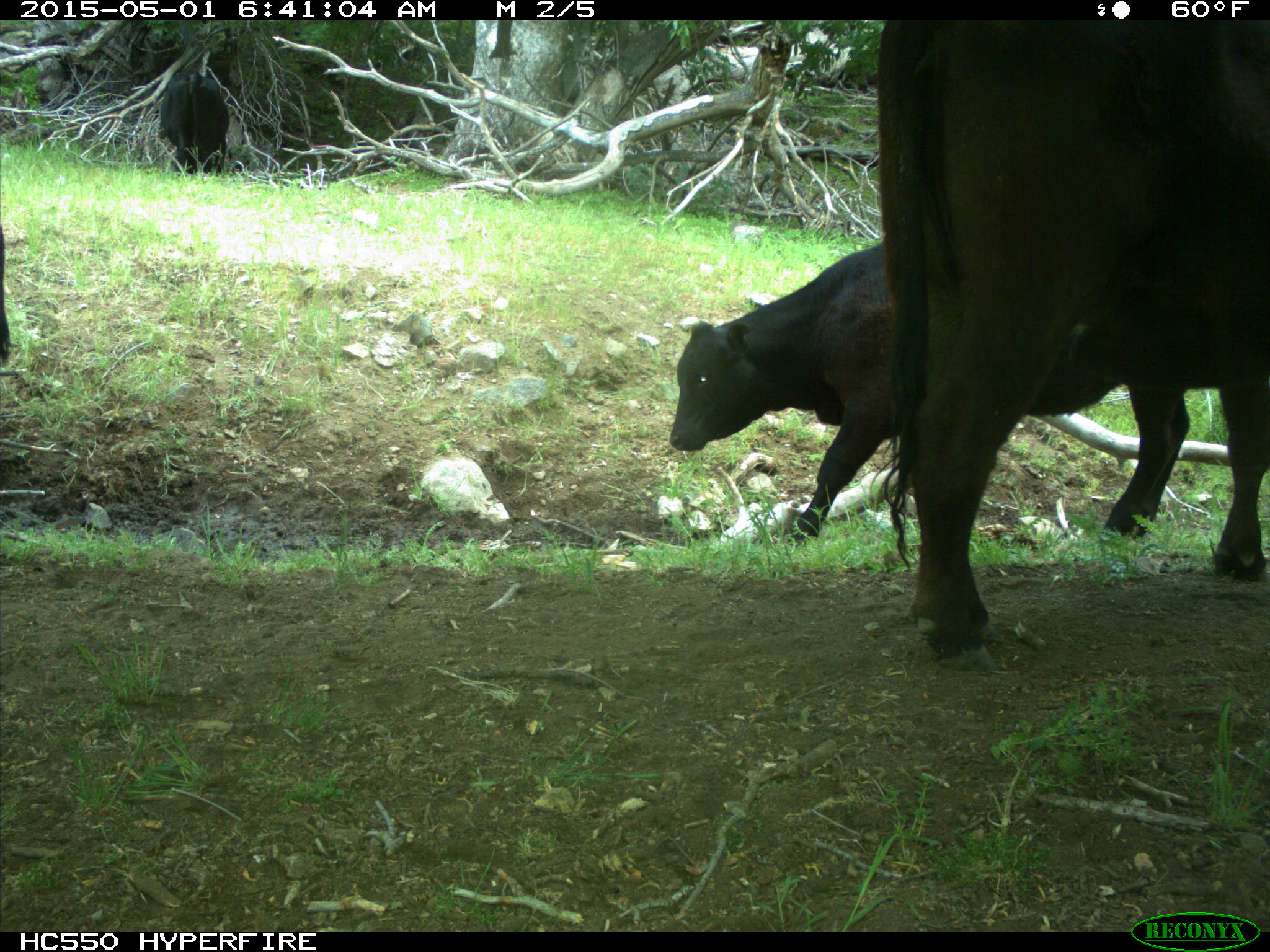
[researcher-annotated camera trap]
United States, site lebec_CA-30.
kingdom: Animalia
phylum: Chordata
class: Mammalia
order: Artiodactyla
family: Bovidae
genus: Bos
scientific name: Bos taurus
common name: domestic cow